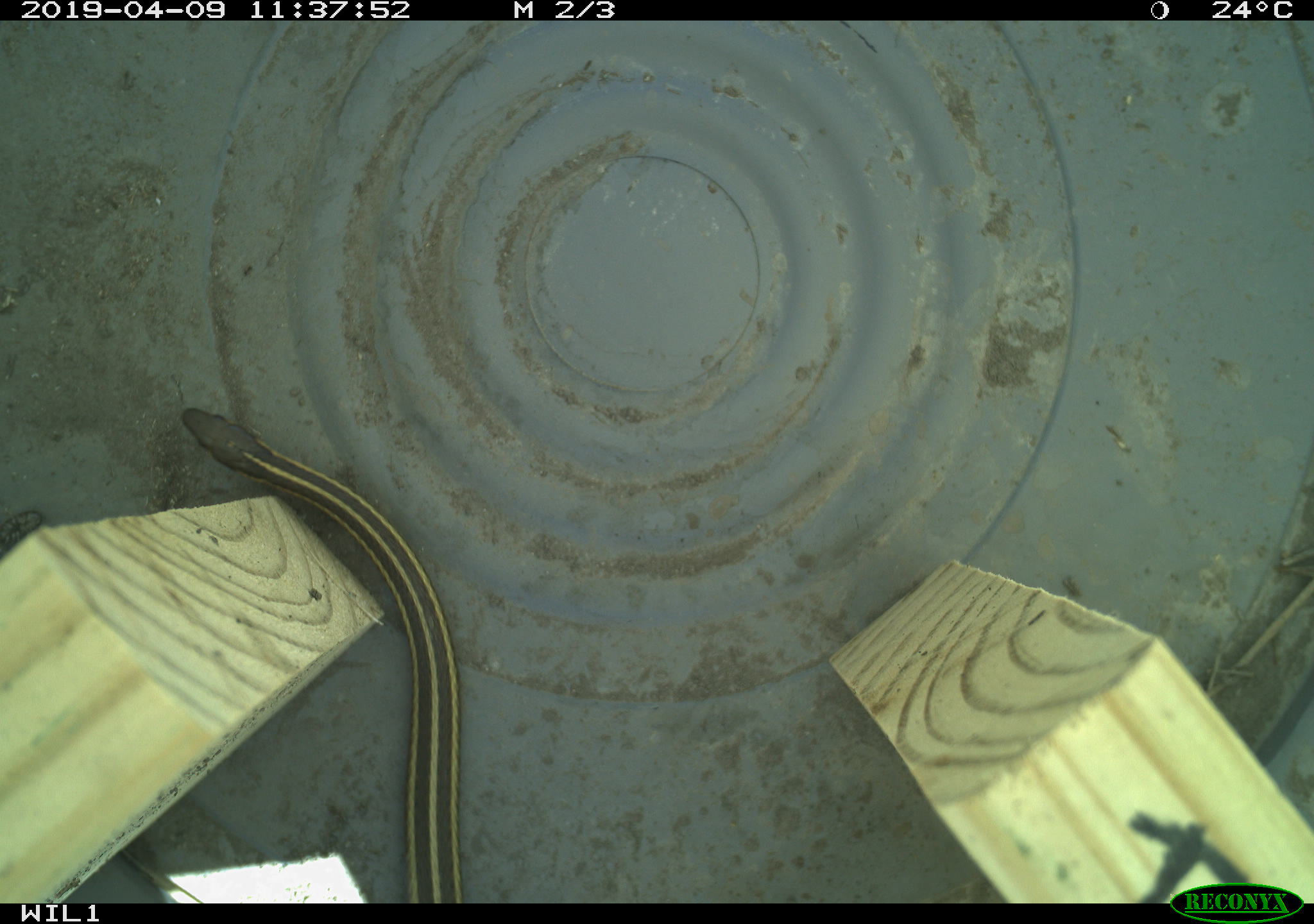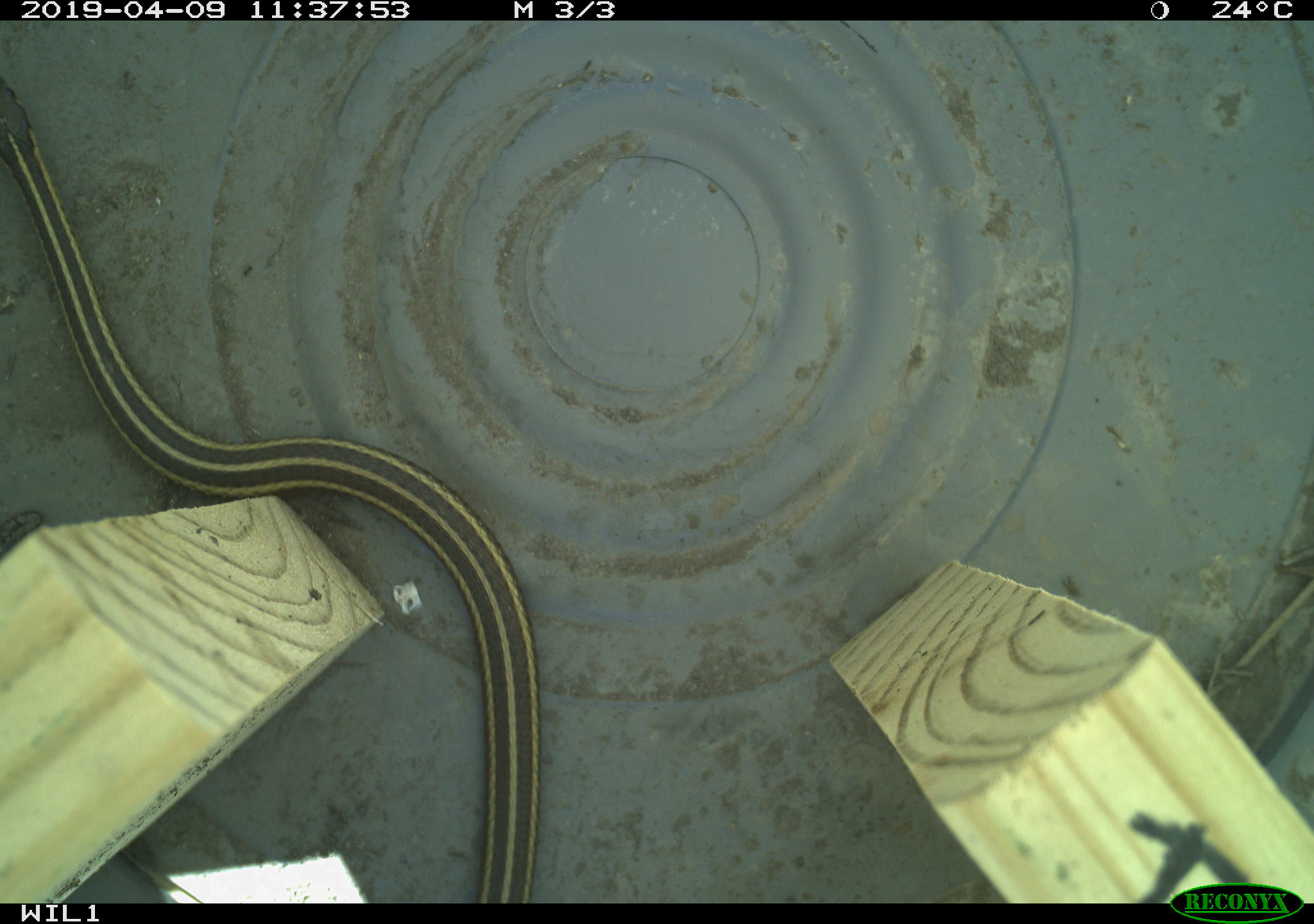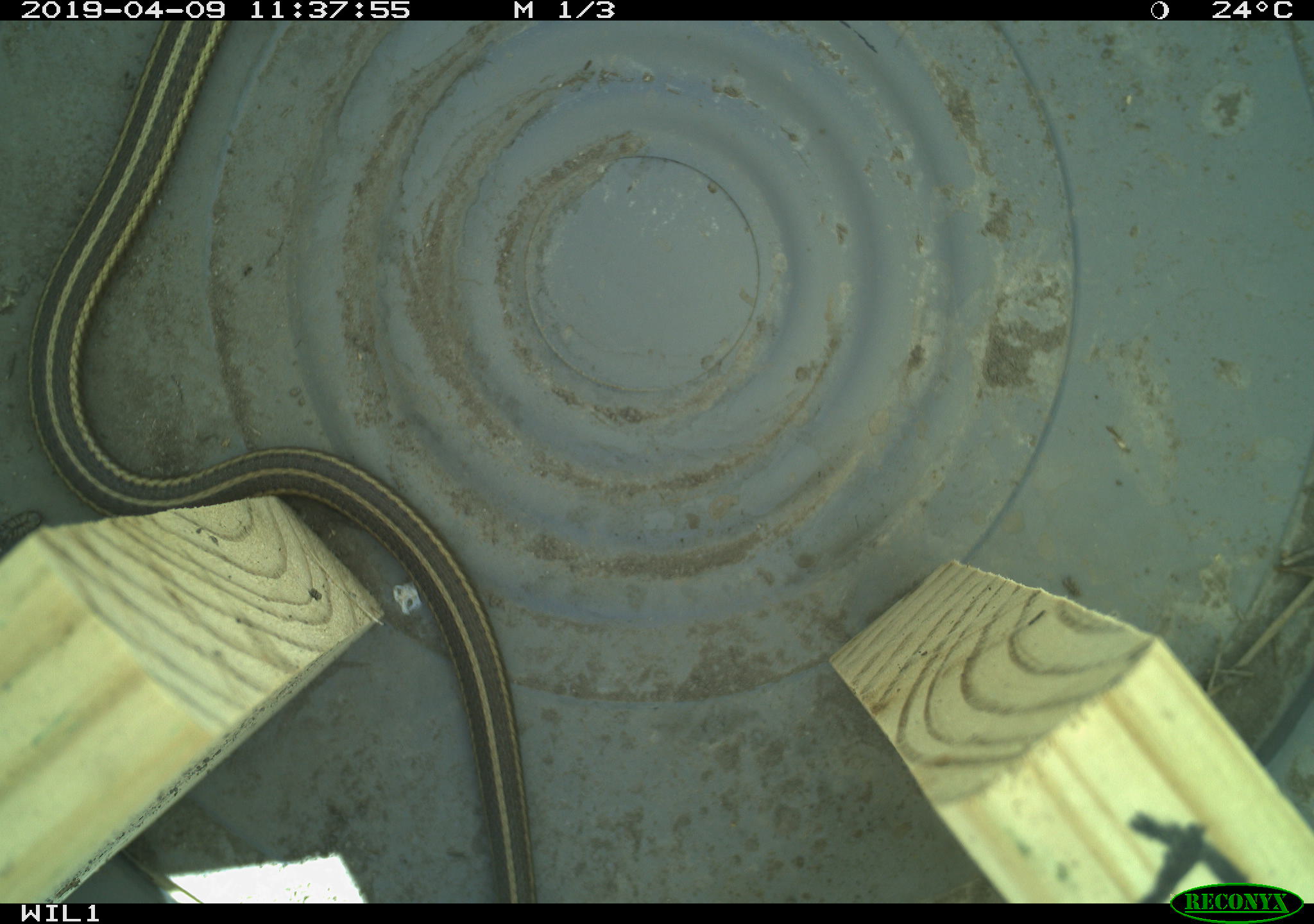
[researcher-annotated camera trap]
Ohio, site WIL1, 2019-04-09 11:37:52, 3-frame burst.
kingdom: Animalia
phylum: Chordata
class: Reptilia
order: Squamata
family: Colubridae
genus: Thamnophis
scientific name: Thamnophis butleri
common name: butler's gartersnake